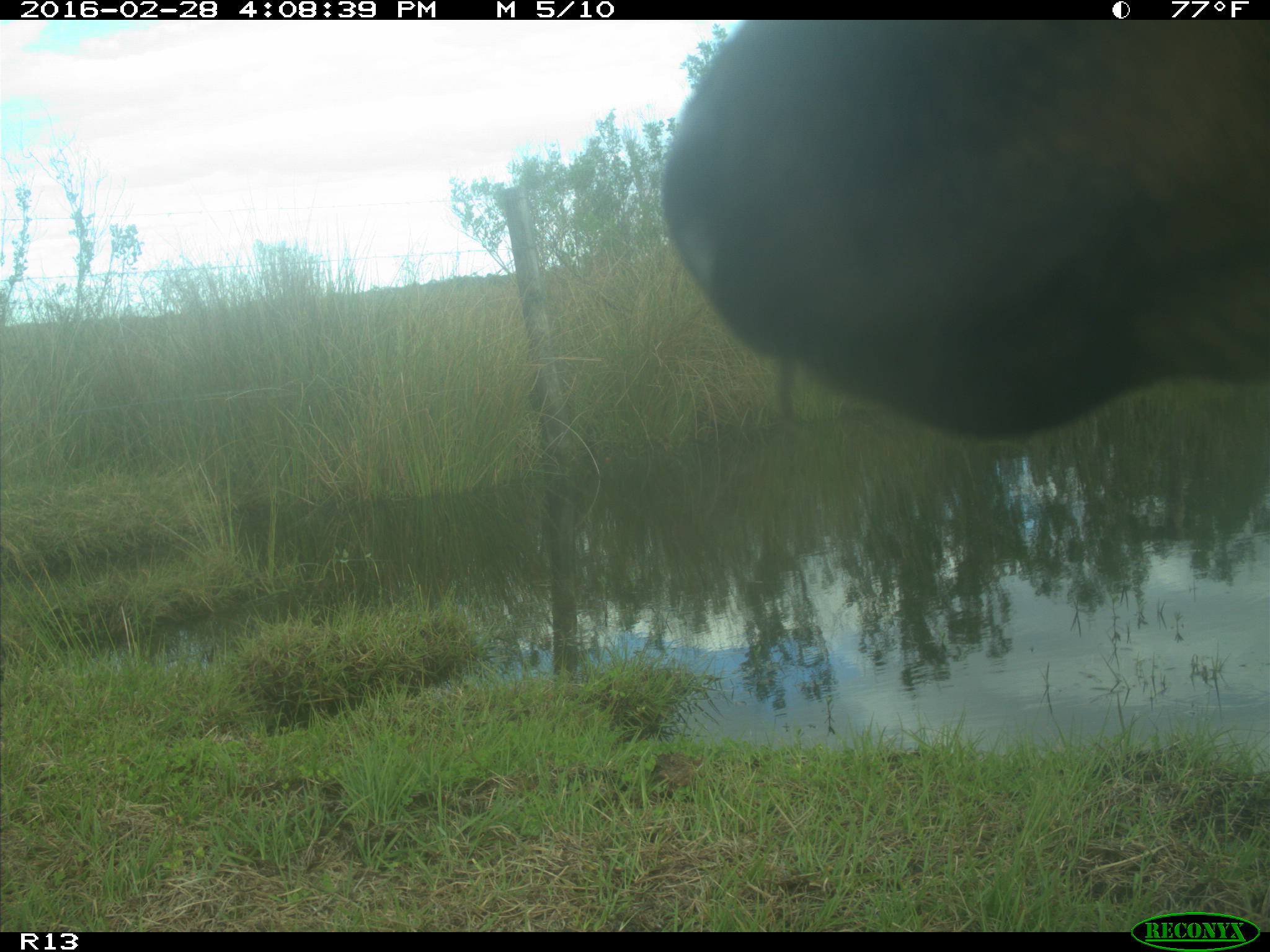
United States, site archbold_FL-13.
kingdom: Animalia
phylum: Chordata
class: Mammalia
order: Artiodactyla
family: Bovidae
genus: Bos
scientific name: Bos taurus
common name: domestic cow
Bos taurus (domestic cow).